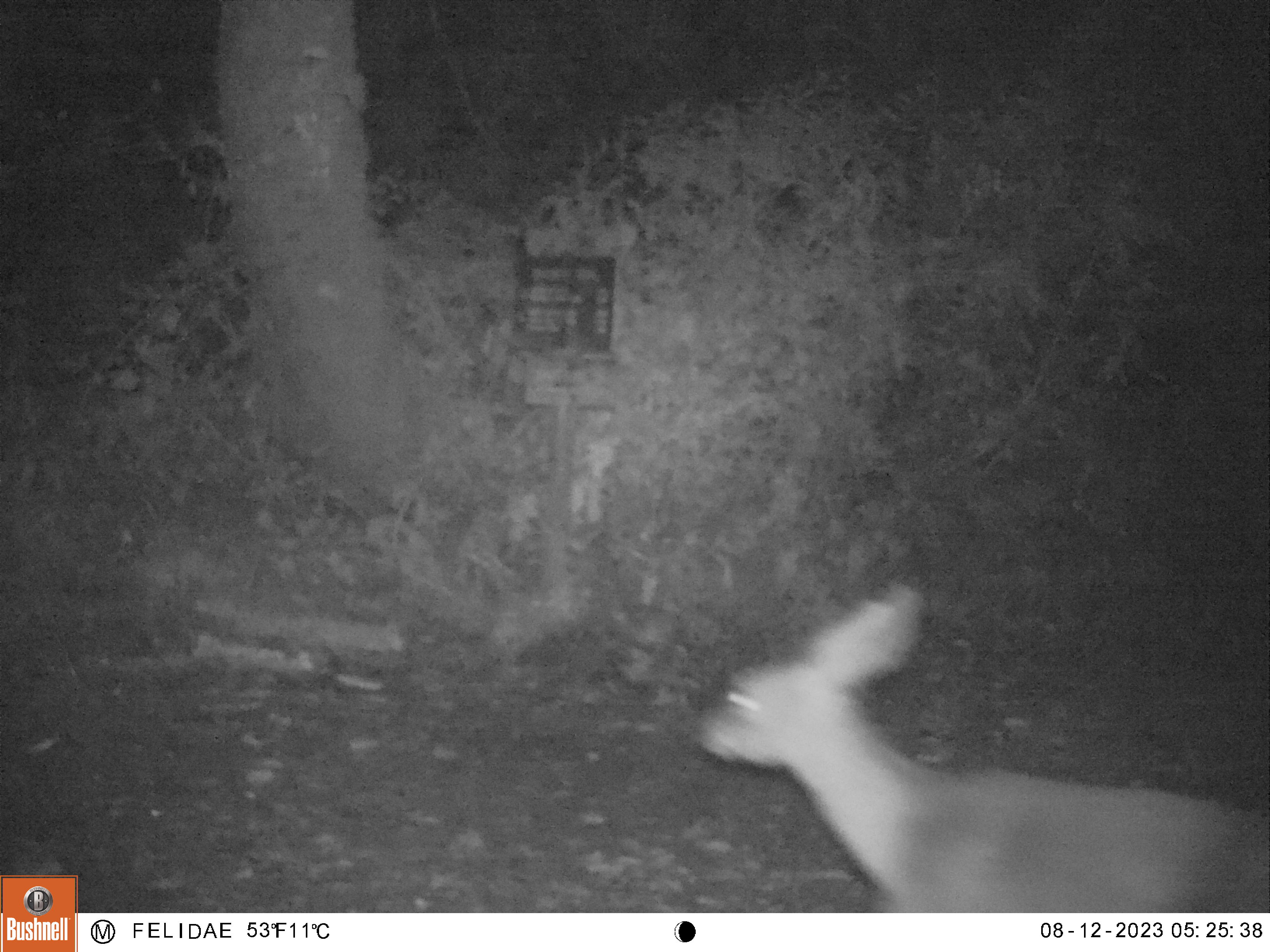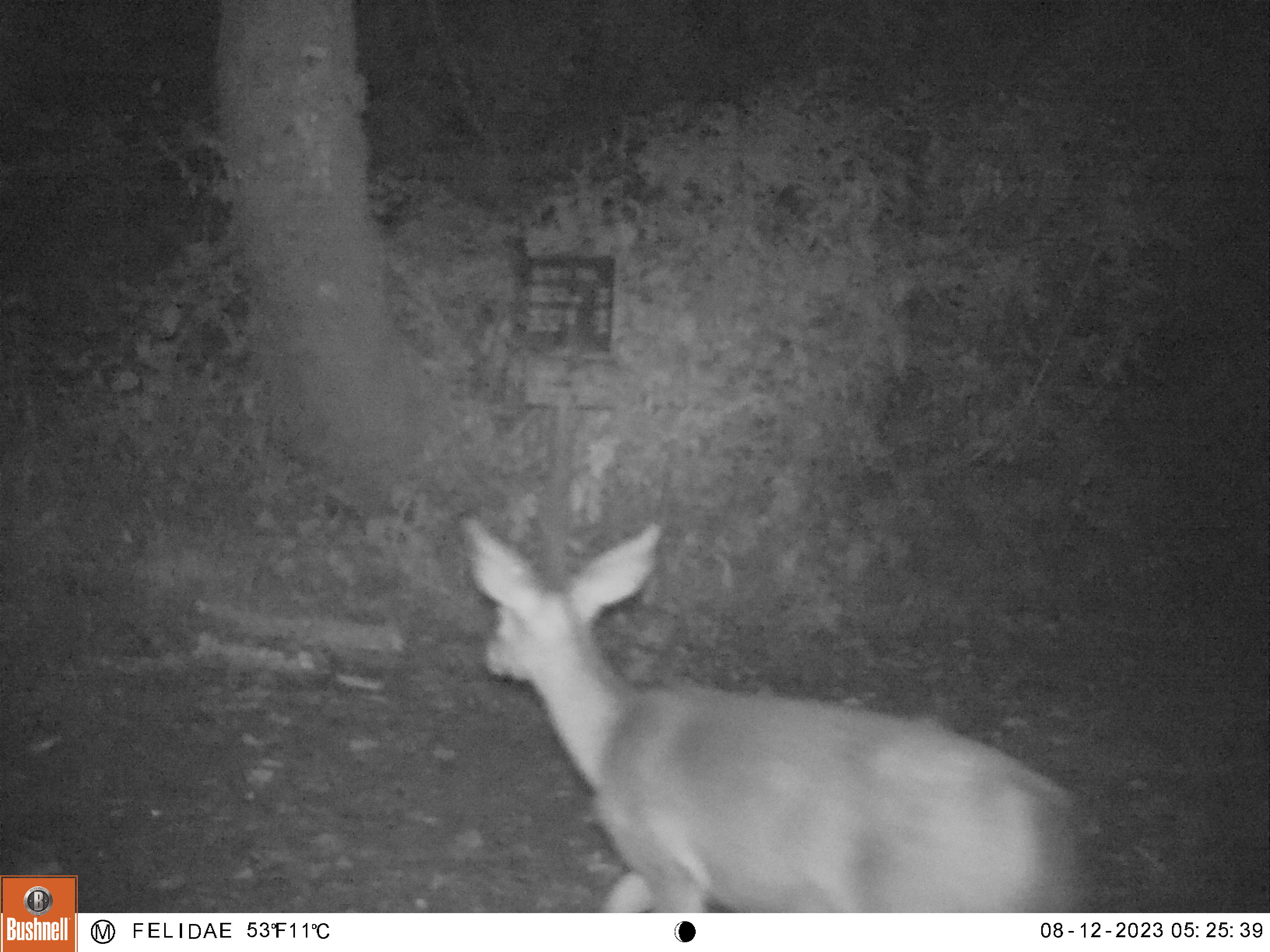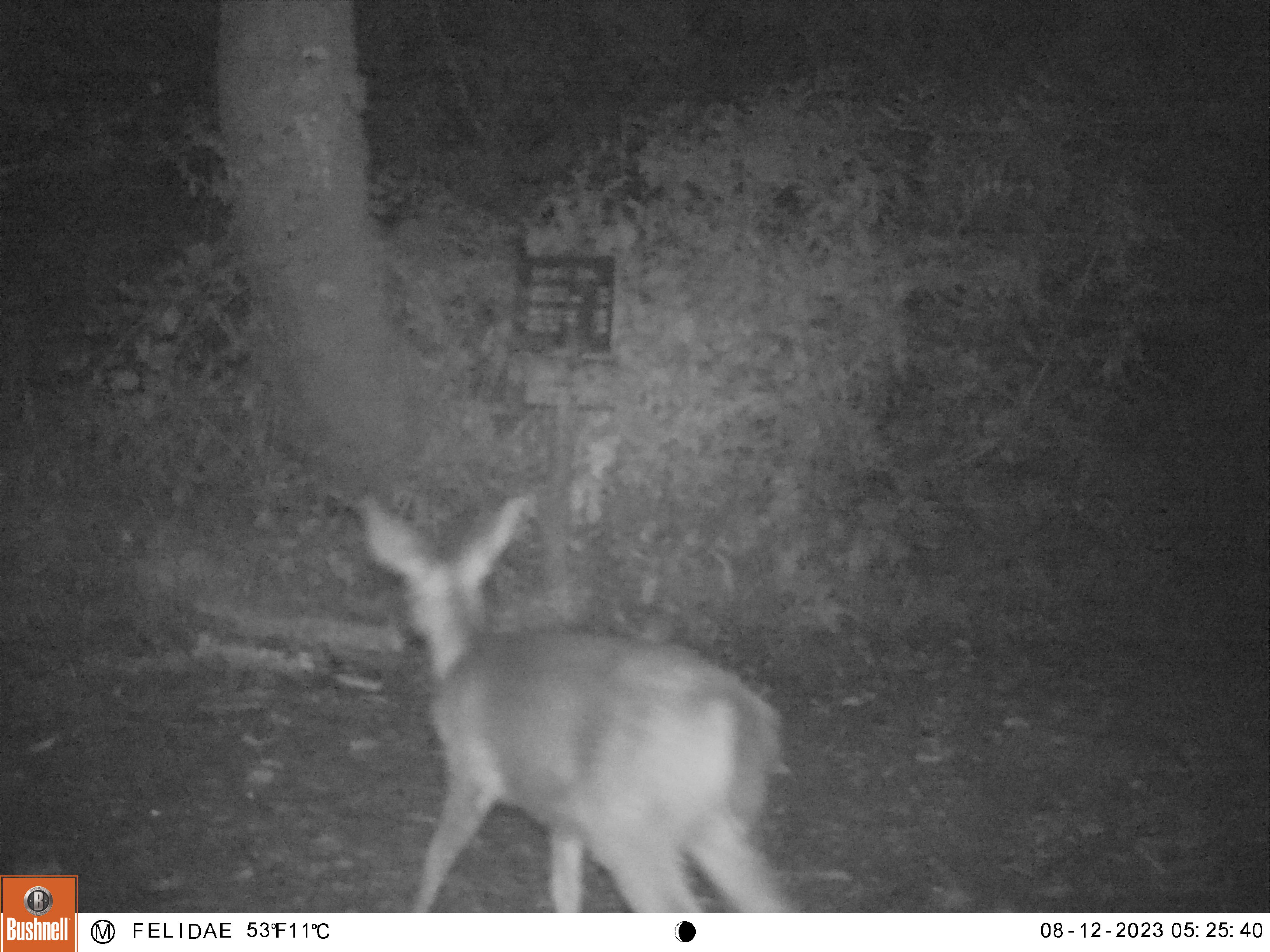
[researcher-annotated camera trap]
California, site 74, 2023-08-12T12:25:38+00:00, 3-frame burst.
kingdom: Animalia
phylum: Chordata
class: Mammalia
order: Artiodactyla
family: Cervidae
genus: Odocoileus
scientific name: Odocoileus hemionus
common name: mule deer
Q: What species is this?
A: Mule deer (Odocoileus hemionus).